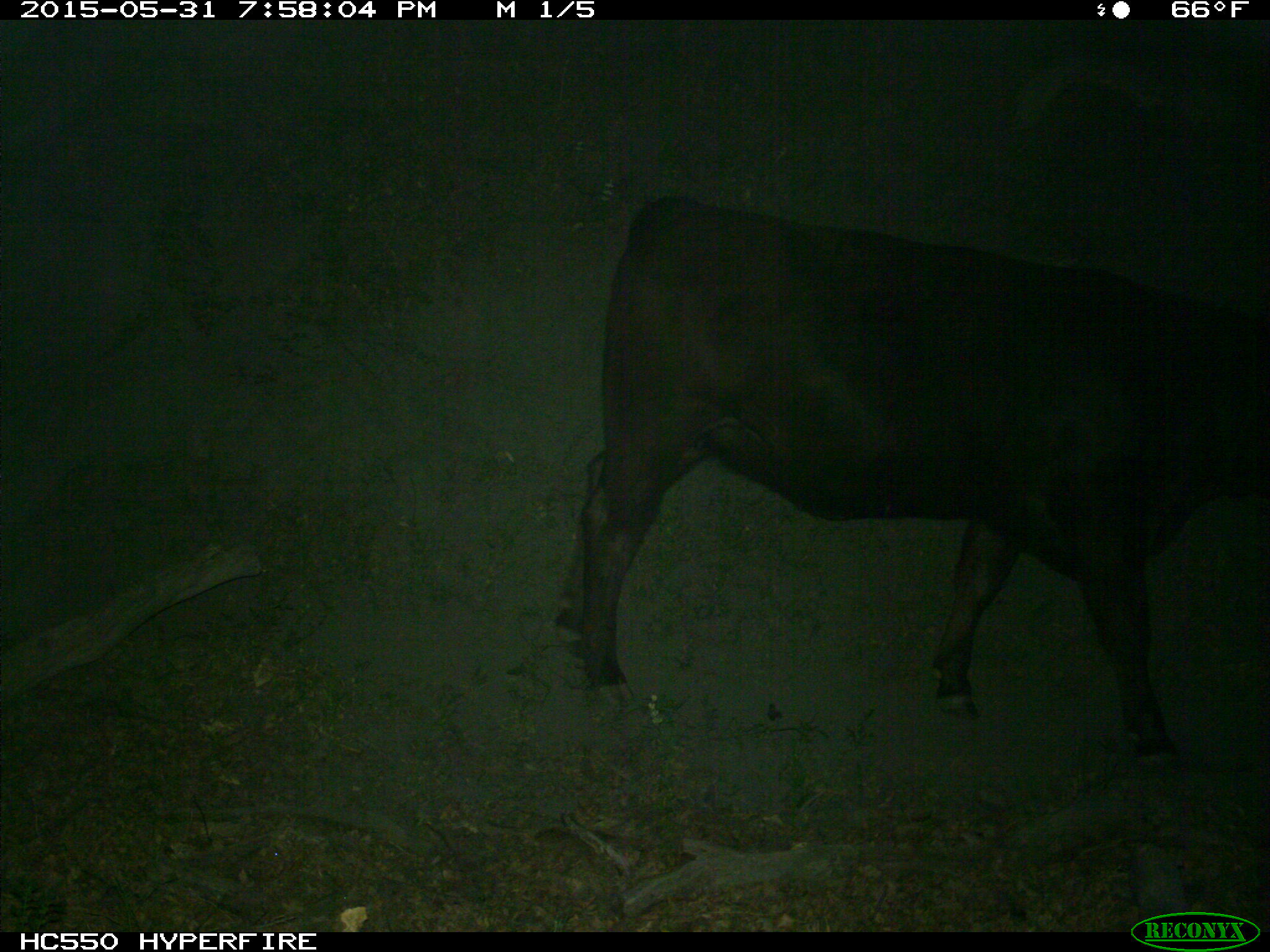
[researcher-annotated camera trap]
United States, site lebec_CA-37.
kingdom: Animalia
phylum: Chordata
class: Mammalia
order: Artiodactyla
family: Bovidae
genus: Bos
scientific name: Bos taurus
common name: domestic cow